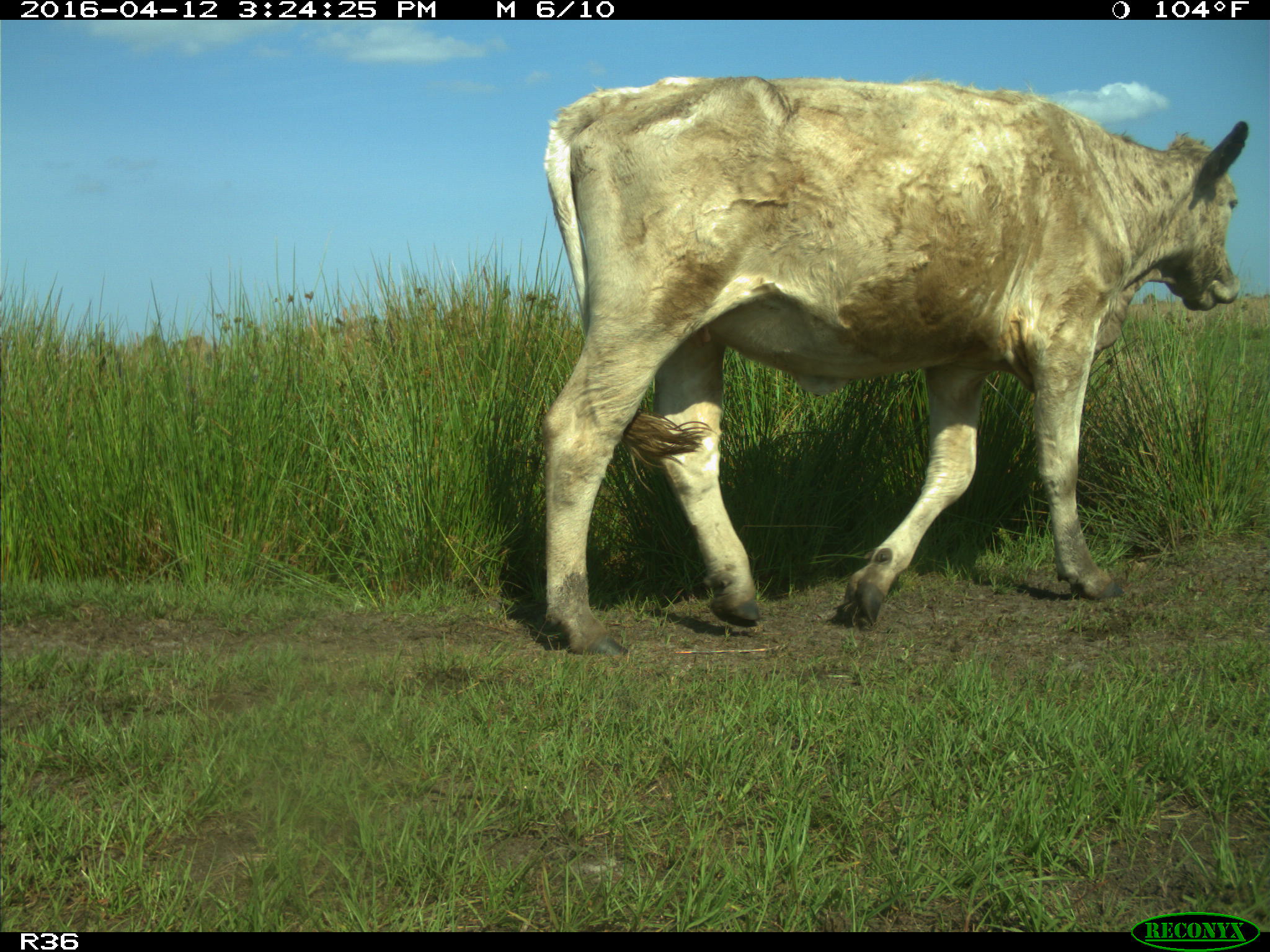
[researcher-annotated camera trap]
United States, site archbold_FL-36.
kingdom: Animalia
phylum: Chordata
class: Mammalia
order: Artiodactyla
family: Bovidae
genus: Bos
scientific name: Bos taurus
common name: domestic cow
Bos taurus (domestic cow).